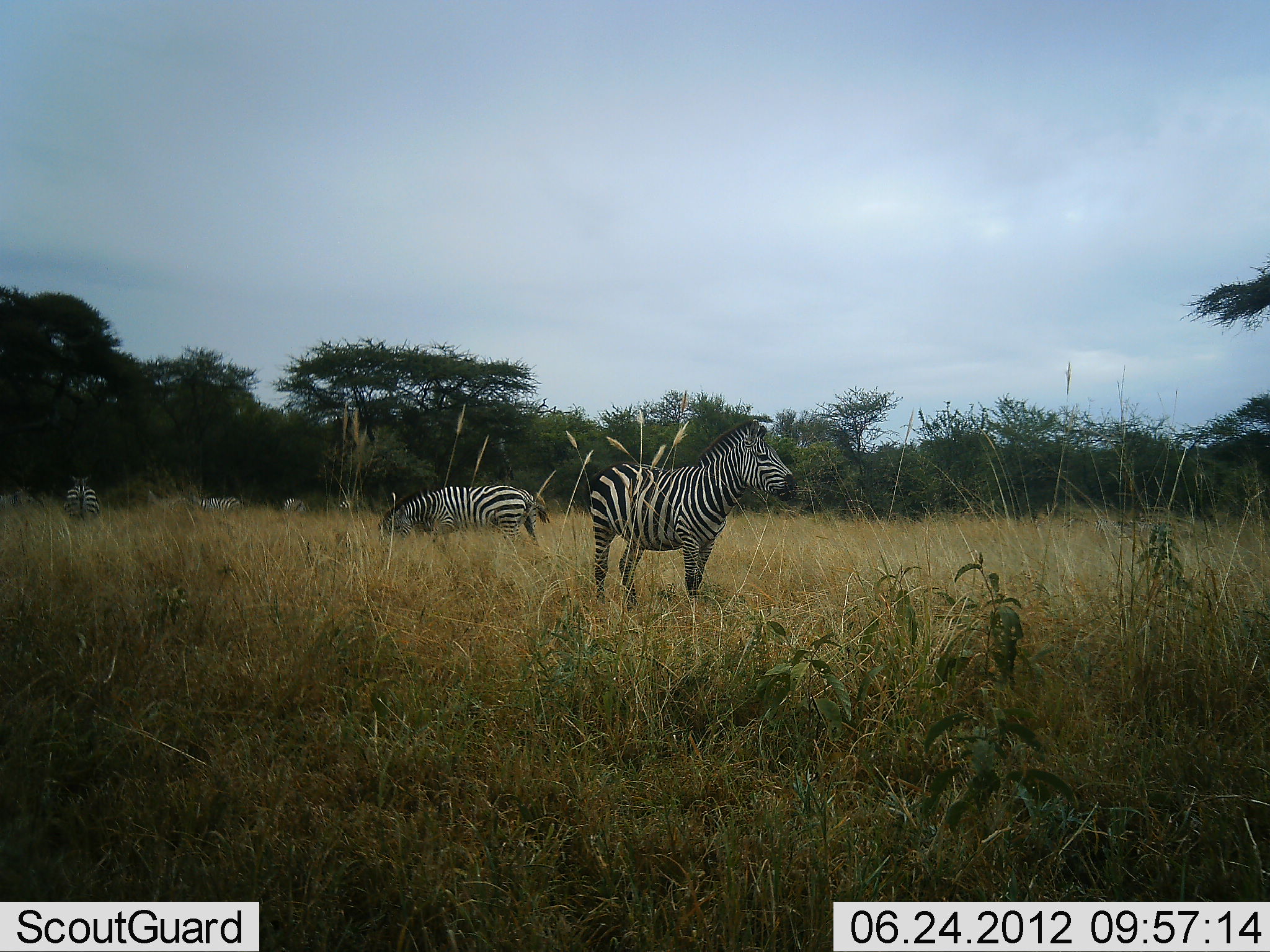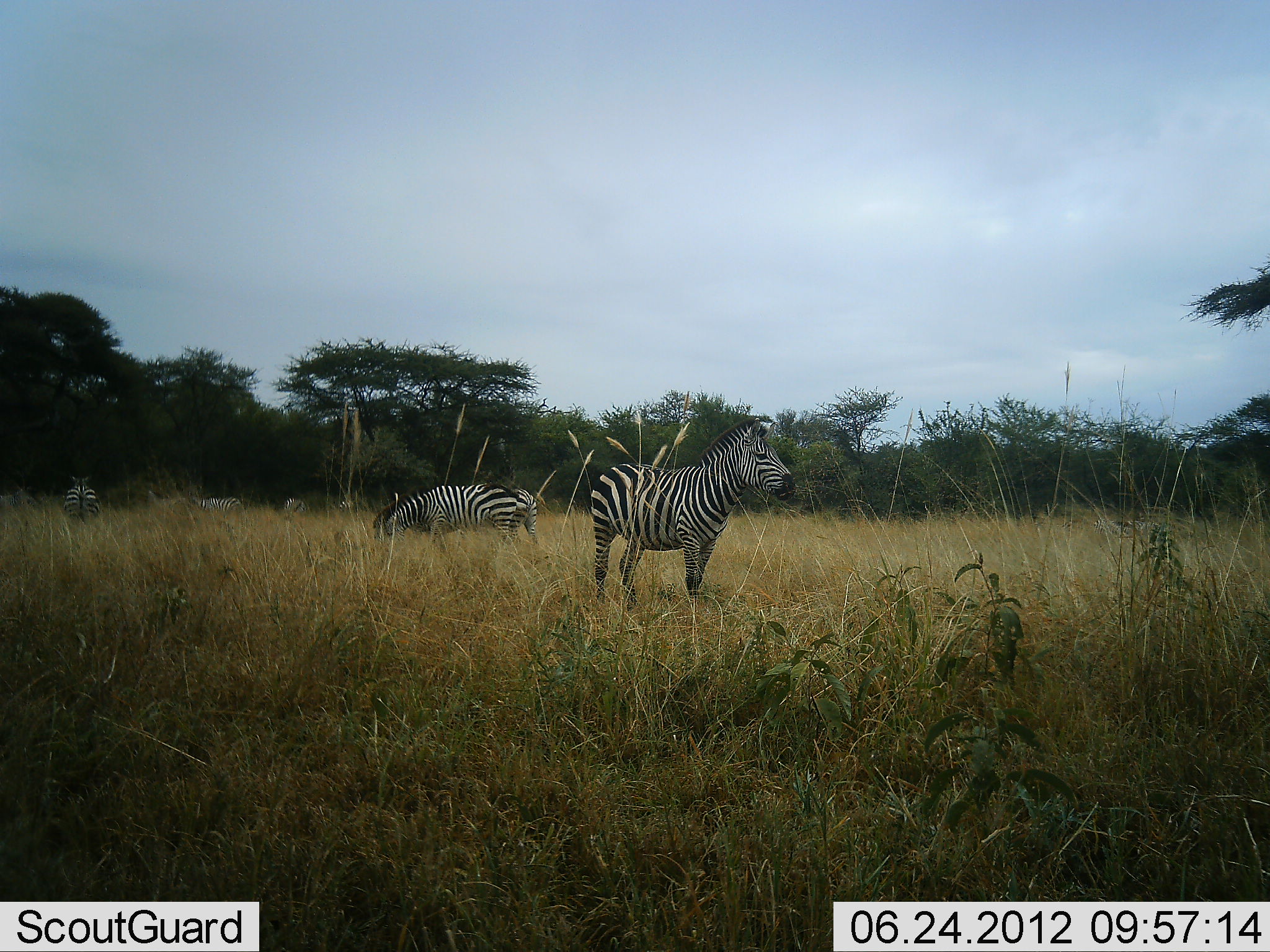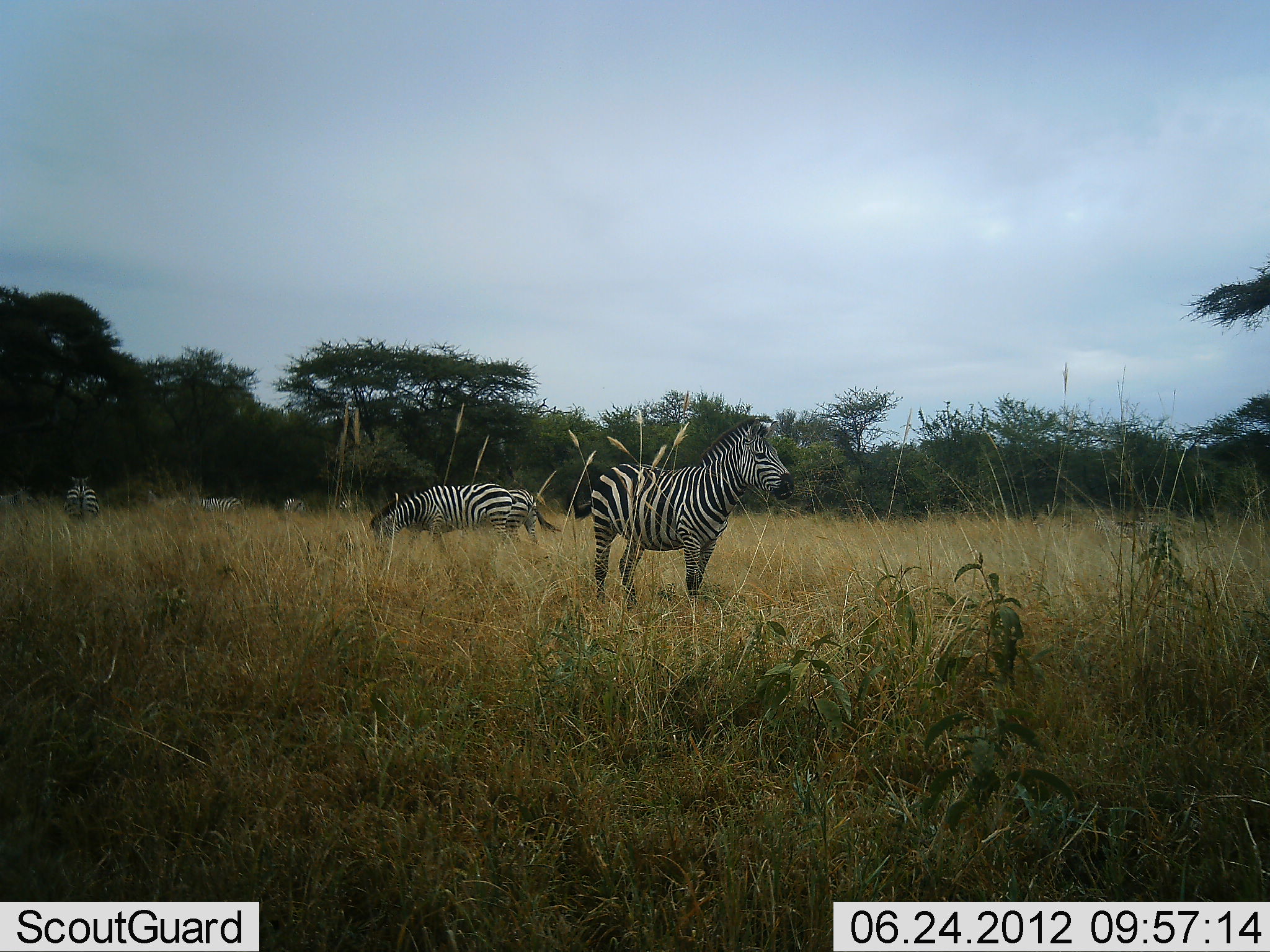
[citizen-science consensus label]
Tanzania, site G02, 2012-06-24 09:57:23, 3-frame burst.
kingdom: Animalia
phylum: Chordata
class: Mammalia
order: Perissodactyla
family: Equidae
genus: Equus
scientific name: Equus quagga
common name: plains zebra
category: zebra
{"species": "zebra (plains zebra) (Equus quagga)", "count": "6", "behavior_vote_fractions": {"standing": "80%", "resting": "0%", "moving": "10%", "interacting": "0%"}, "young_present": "0%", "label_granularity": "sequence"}